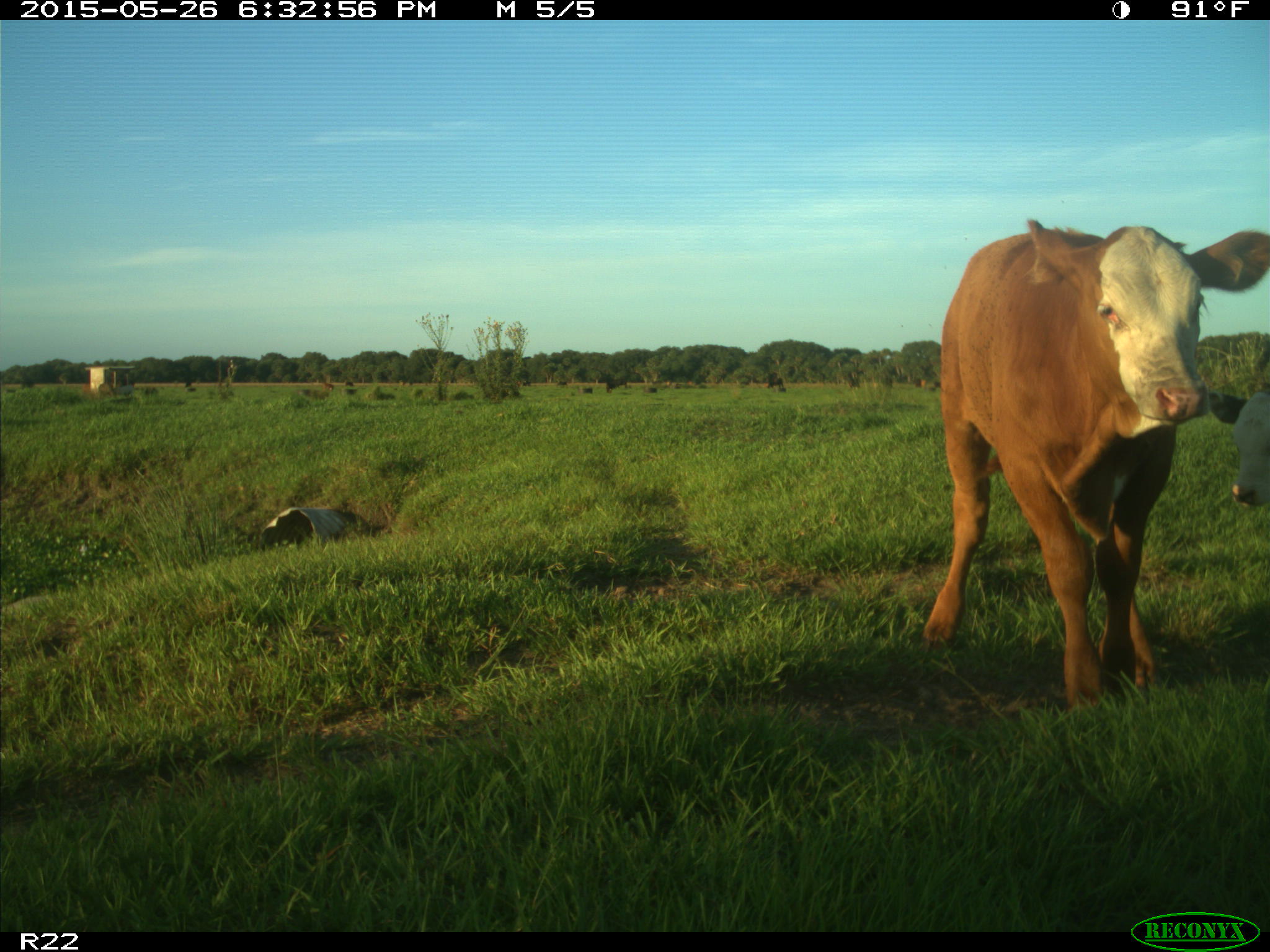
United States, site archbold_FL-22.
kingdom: Animalia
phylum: Chordata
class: Mammalia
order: Artiodactyla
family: Bovidae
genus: Bos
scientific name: Bos taurus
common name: domestic cow